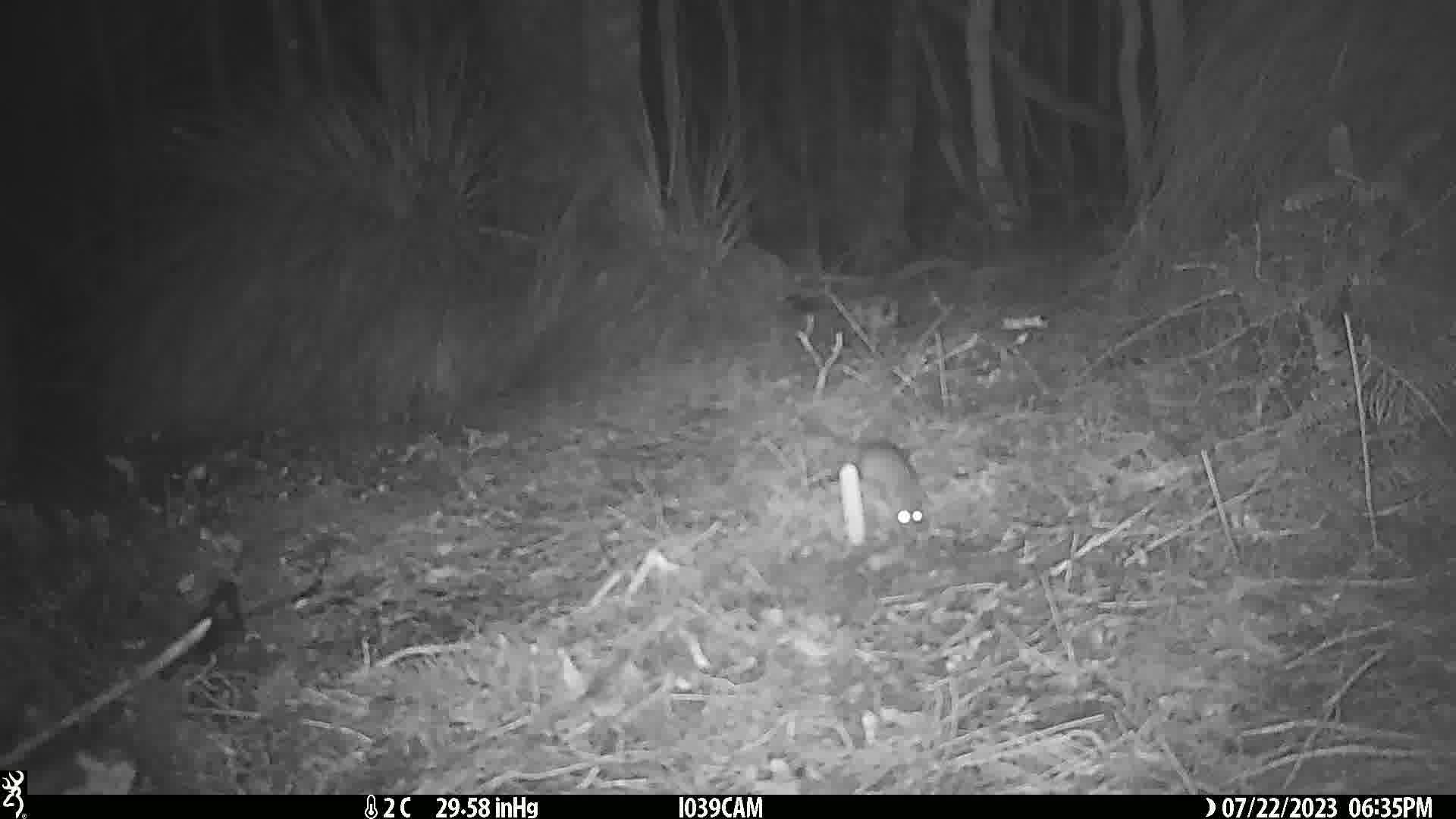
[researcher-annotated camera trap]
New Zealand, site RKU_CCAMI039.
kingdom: Animalia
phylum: Chordata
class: Mammalia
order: Rodentia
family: Muridae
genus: Rattus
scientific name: Rattus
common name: rat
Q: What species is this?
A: Rat (Rattus).